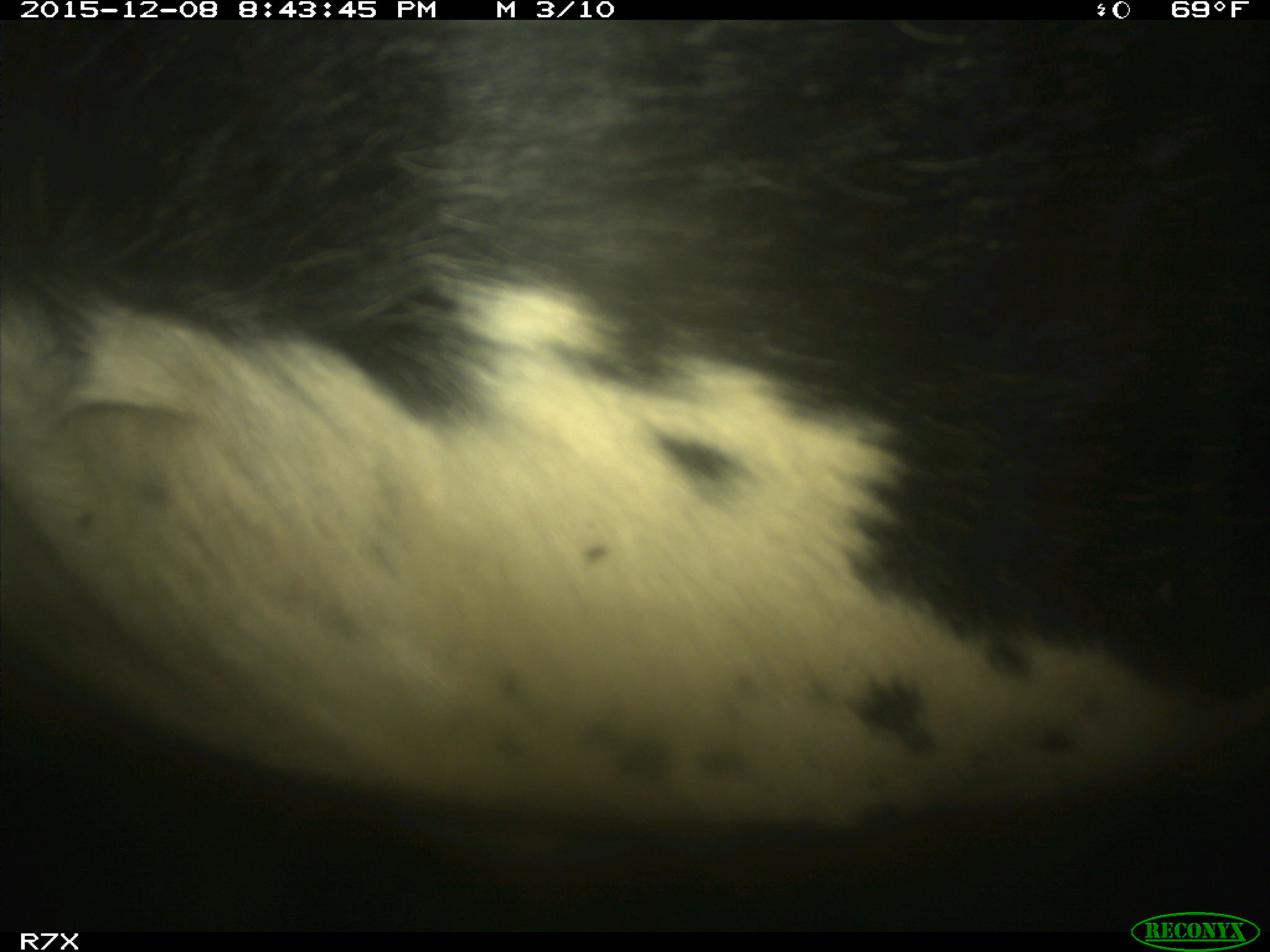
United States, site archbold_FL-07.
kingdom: Animalia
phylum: Chordata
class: Mammalia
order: Artiodactyla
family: Bovidae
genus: Bos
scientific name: Bos taurus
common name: domestic cow